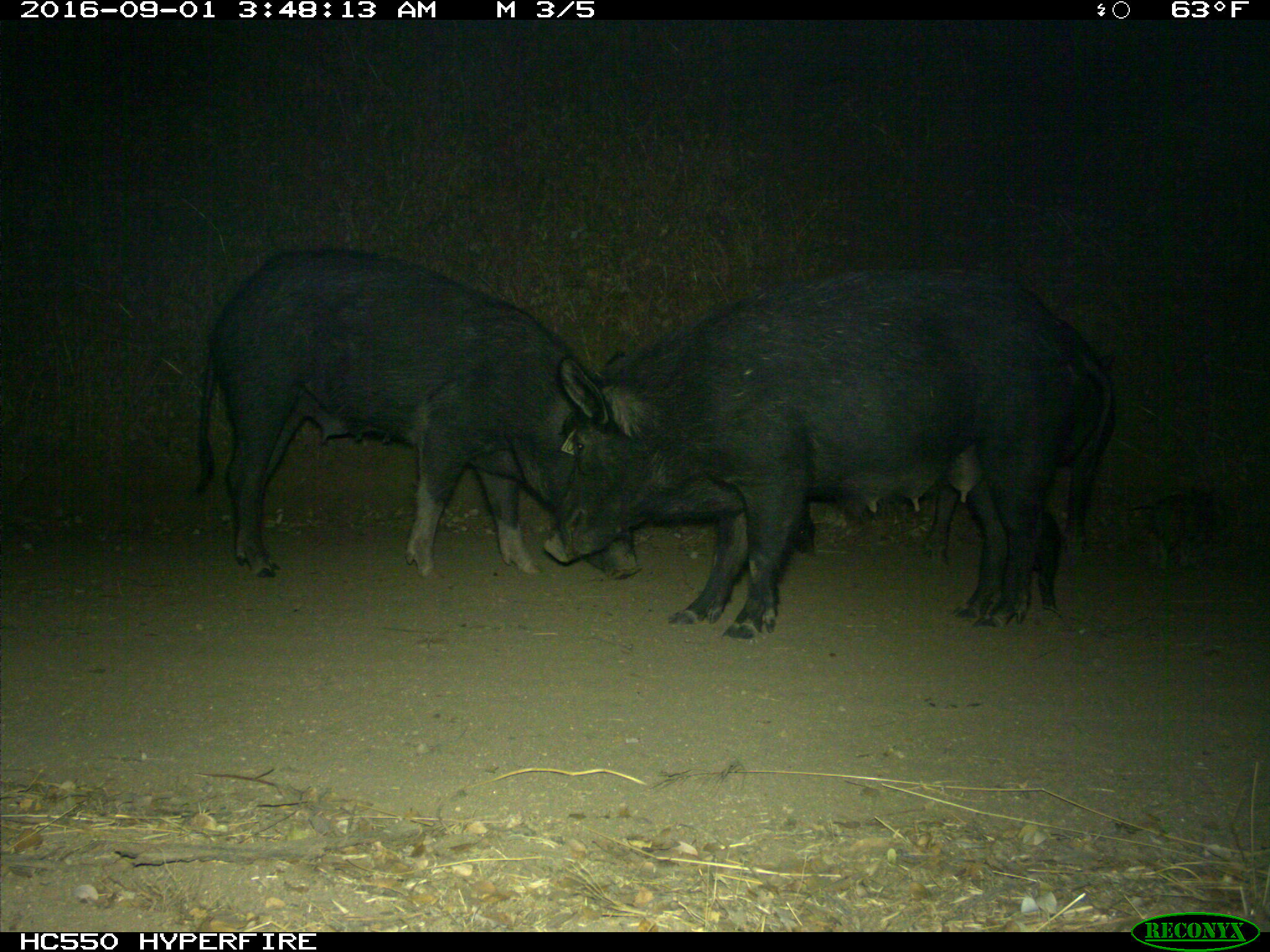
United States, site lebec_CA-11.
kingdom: Animalia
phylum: Chordata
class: Mammalia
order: Artiodactyla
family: Suidae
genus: Sus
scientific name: Sus scrofa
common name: wild boar